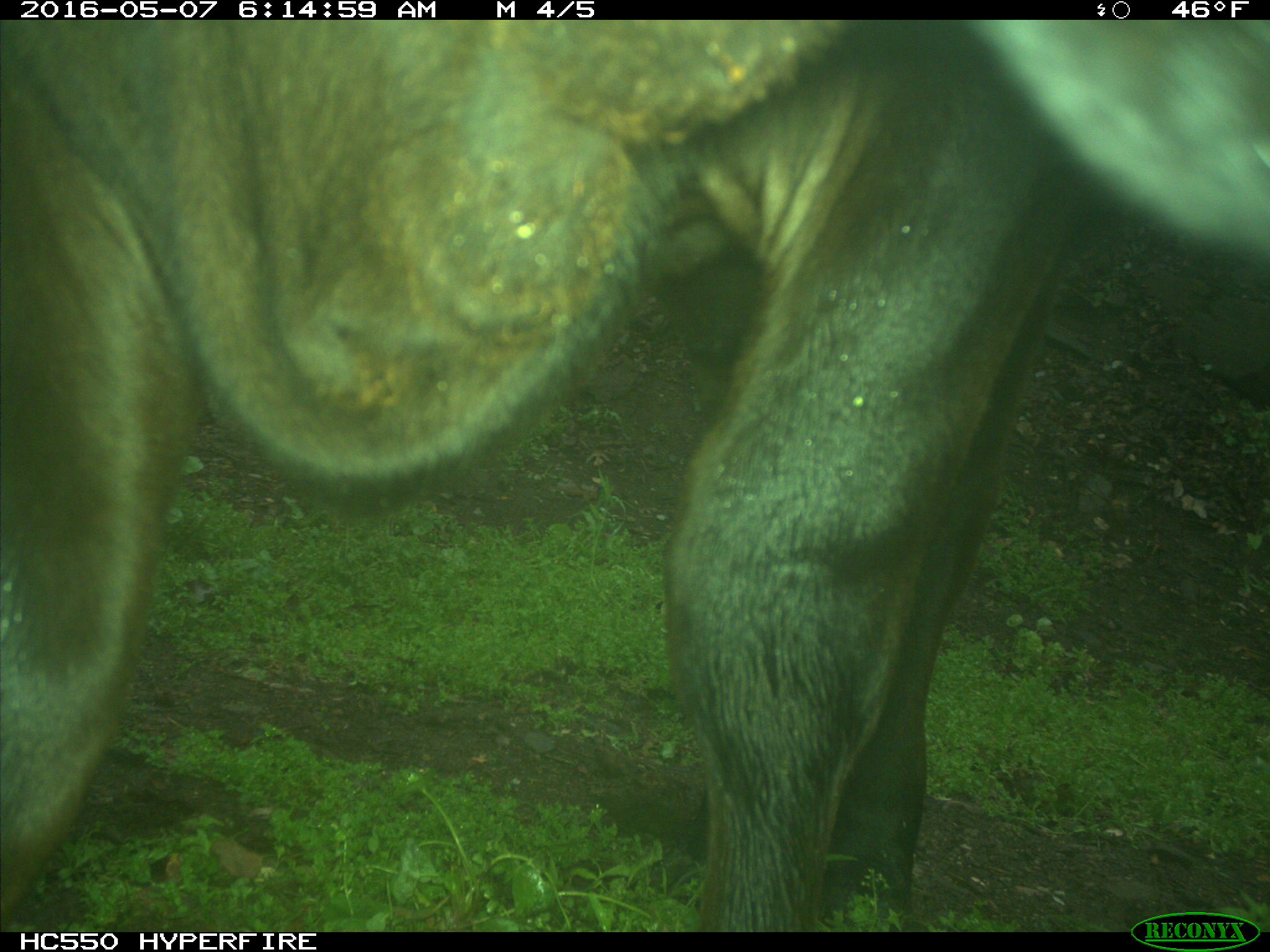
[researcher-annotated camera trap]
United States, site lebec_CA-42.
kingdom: Animalia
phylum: Chordata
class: Mammalia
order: Artiodactyla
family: Bovidae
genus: Bos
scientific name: Bos taurus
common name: domestic cow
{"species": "Bos taurus (domestic cow)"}